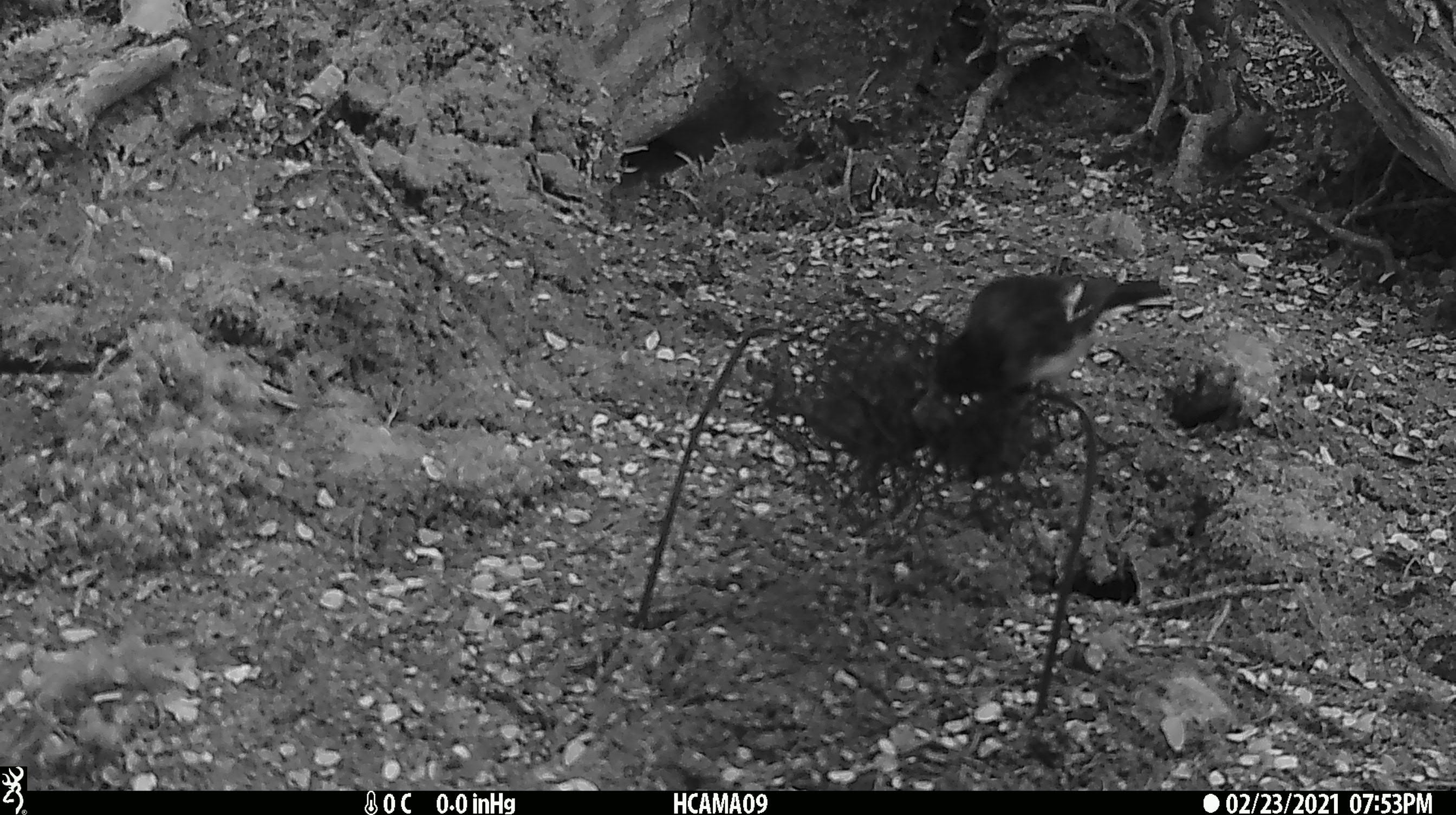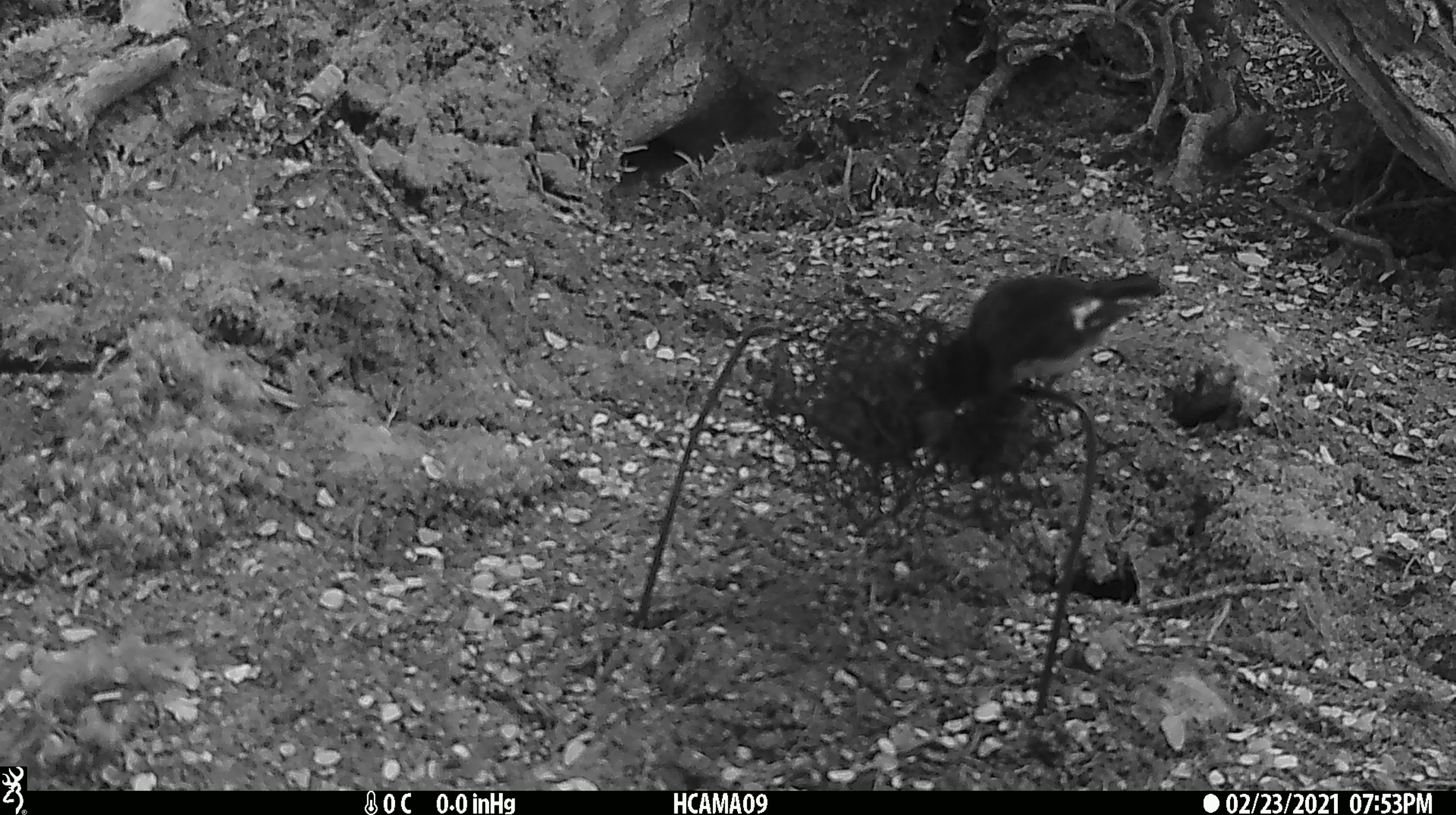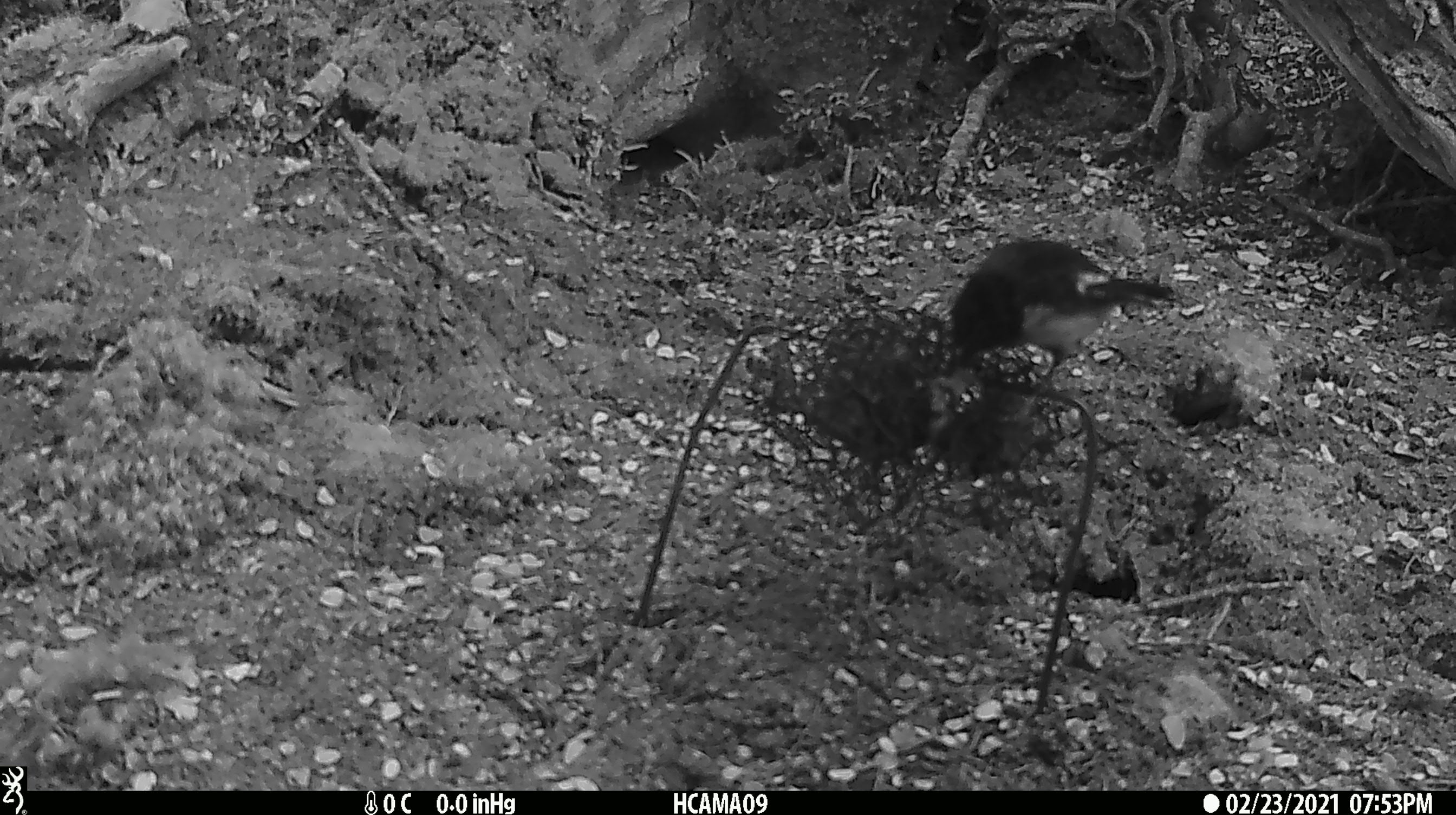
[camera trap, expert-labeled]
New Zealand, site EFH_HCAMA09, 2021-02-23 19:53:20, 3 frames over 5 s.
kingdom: Animalia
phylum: Chordata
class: Aves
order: Passeriformes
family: Petroicidae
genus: Petroica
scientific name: Petroica macrocephala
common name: tomtit